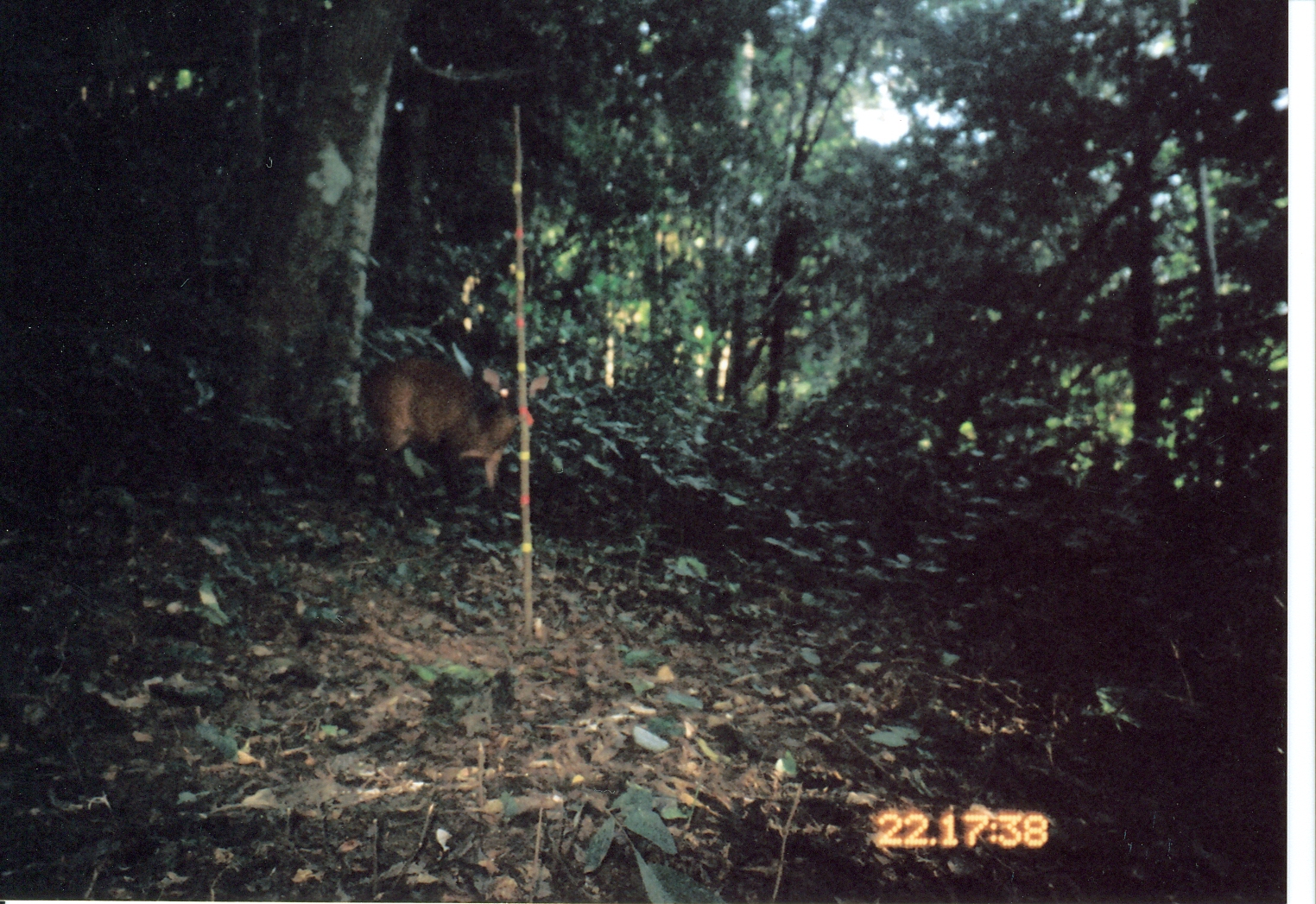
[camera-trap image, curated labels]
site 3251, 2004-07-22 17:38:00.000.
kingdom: Animalia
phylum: Chordata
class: Mammalia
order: Artiodactyla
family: Bovidae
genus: Cephalophus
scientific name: Cephalophus harveyi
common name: harvey's duiker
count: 1